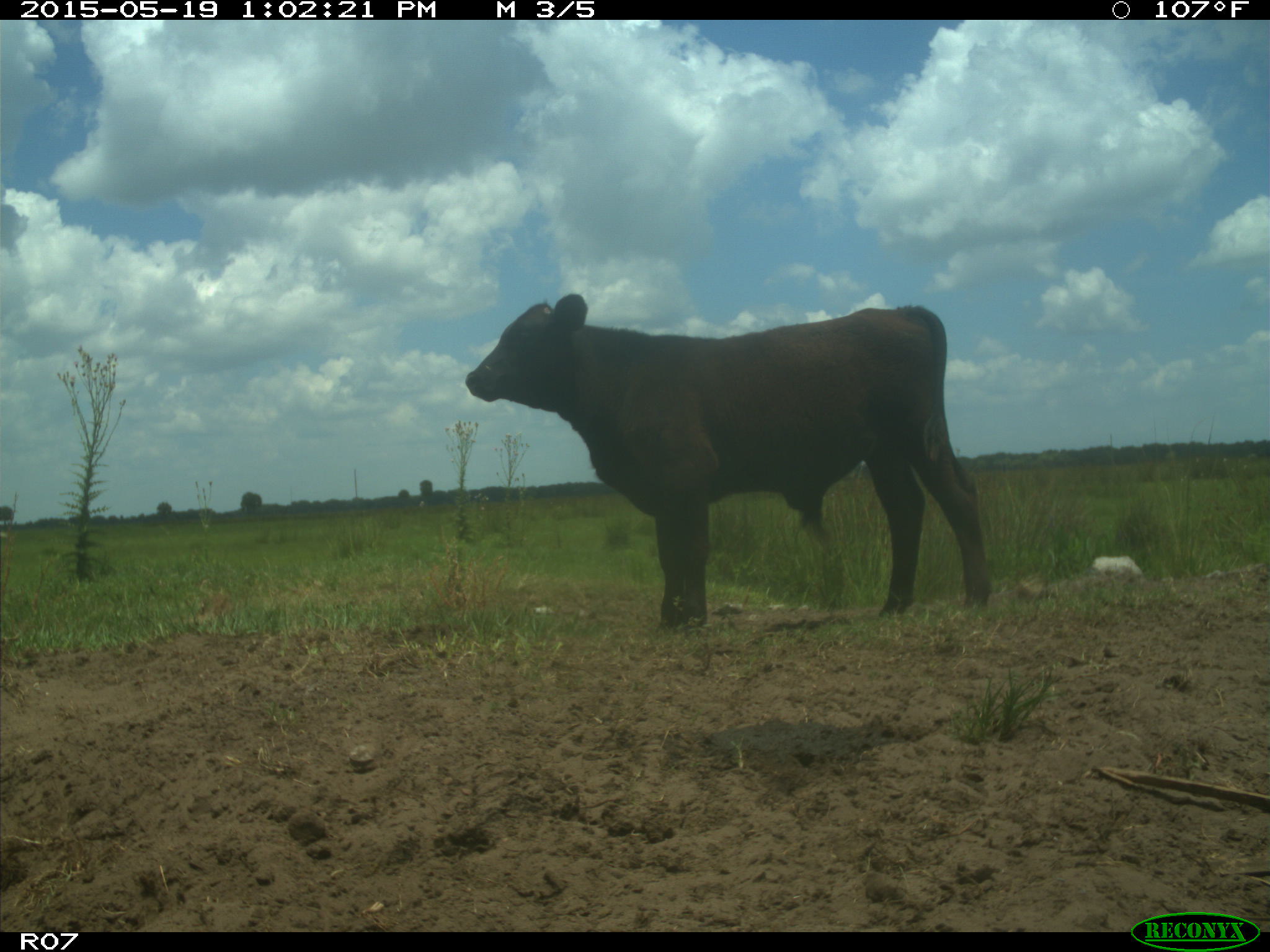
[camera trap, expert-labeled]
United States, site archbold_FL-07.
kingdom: Animalia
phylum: Chordata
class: Mammalia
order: Artiodactyla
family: Bovidae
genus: Bos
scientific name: Bos taurus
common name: domestic cow